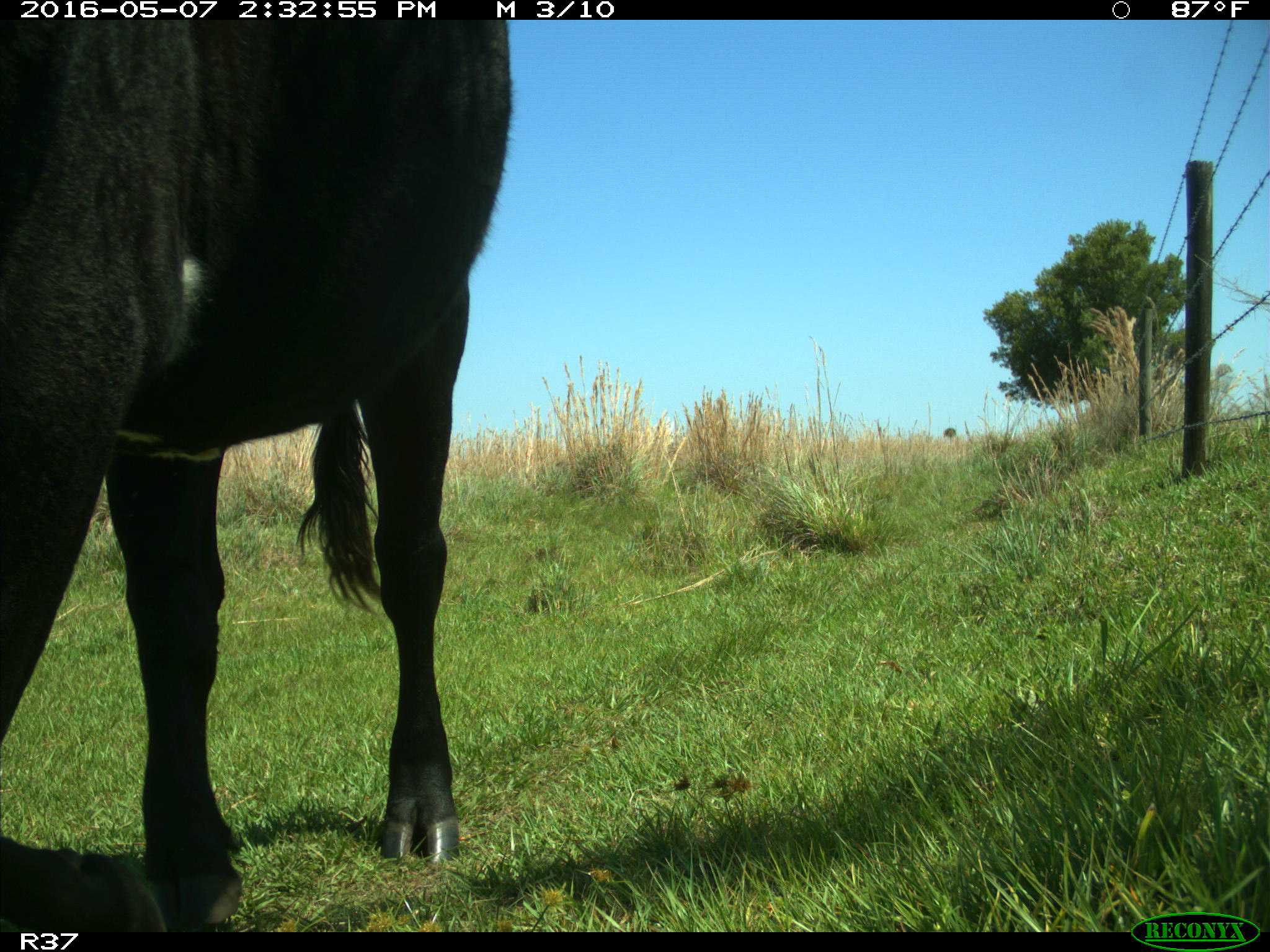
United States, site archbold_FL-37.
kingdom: Animalia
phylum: Chordata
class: Mammalia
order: Artiodactyla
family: Bovidae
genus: Bos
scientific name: Bos taurus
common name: domestic cow